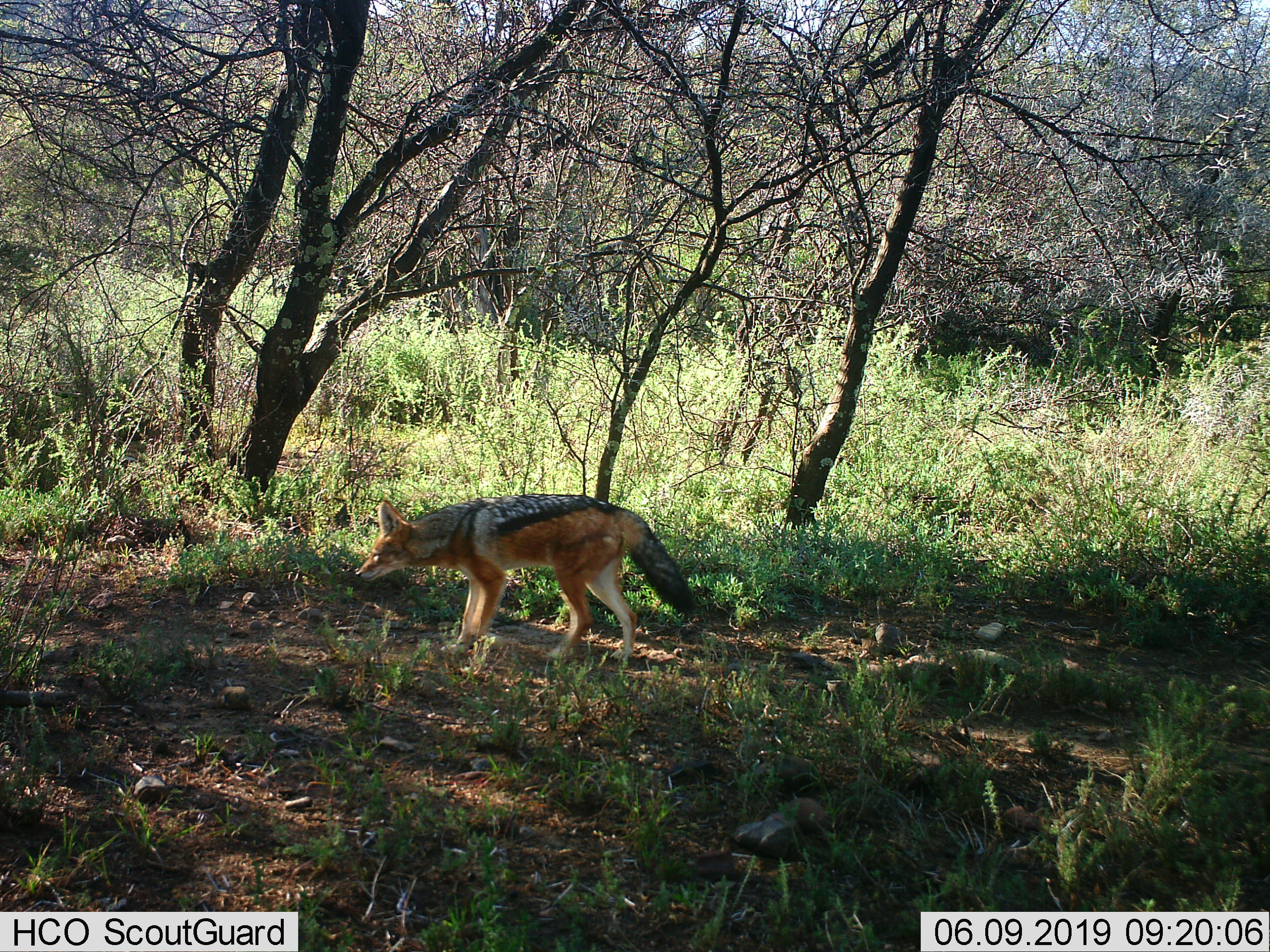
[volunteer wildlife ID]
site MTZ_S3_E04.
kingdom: Animalia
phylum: Chordata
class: Mammalia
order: Carnivora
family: Canidae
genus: Lupulella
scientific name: Lupulella mesomelas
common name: black-backed jackal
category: jackalblackbacked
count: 1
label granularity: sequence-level